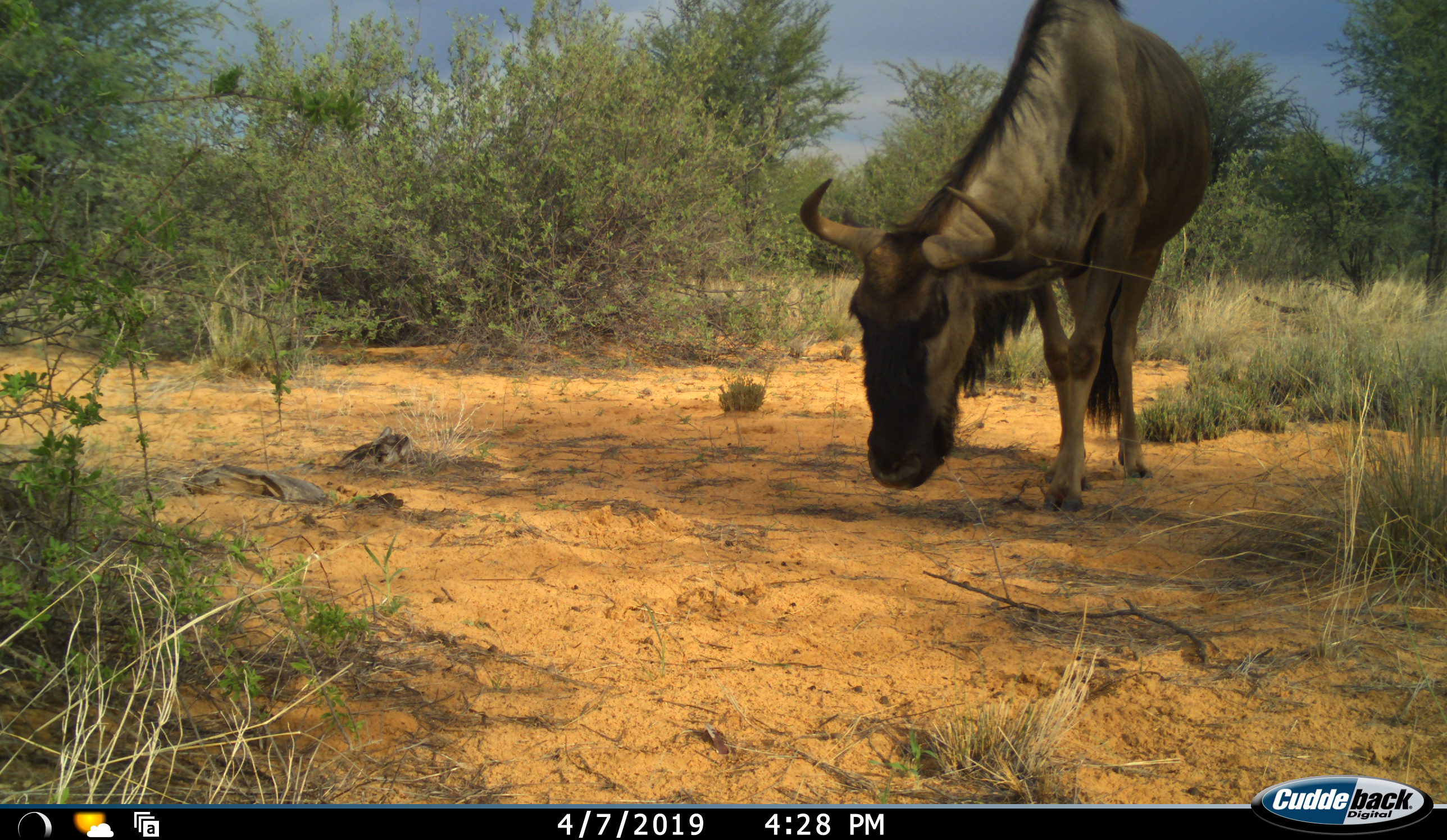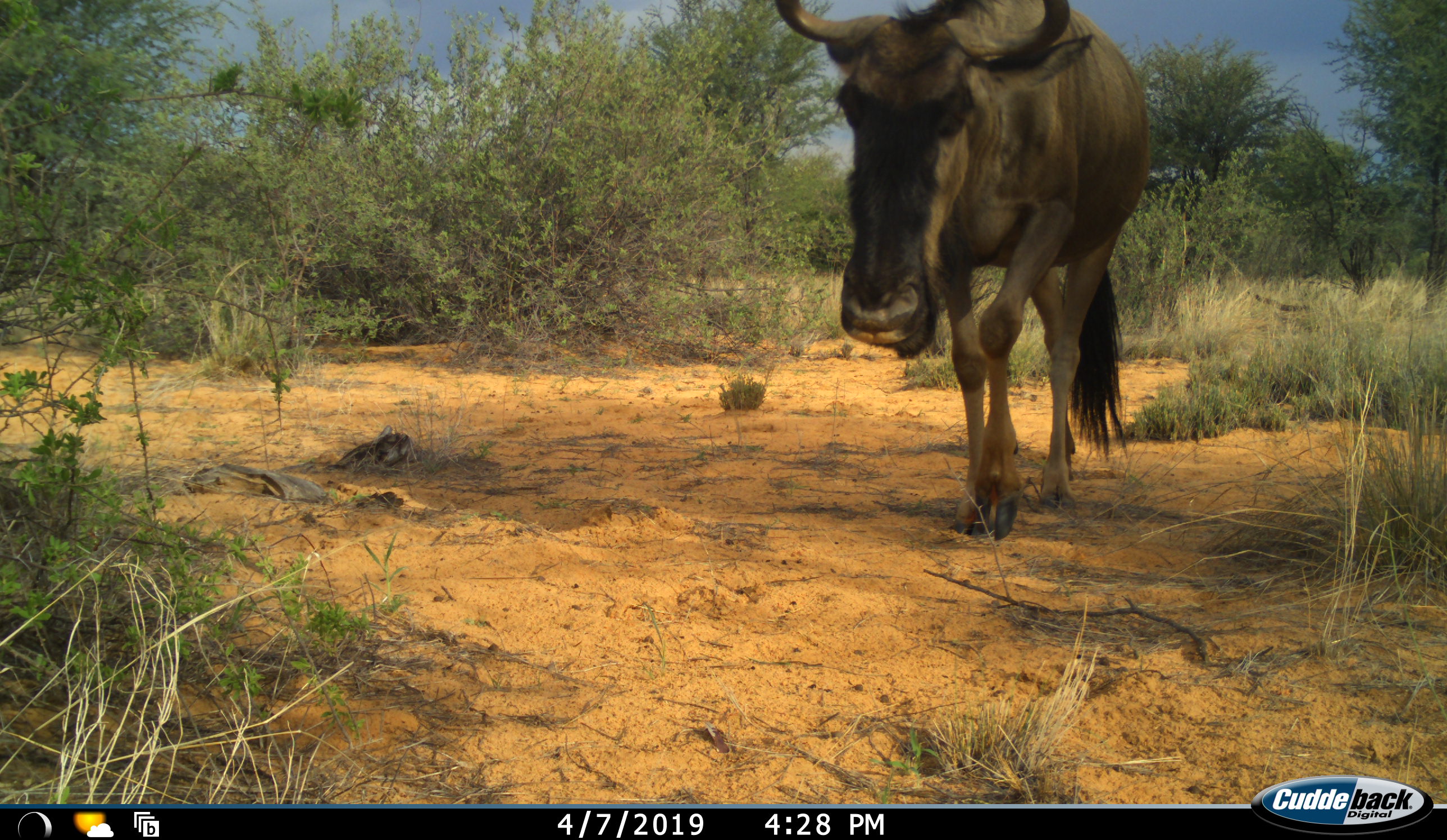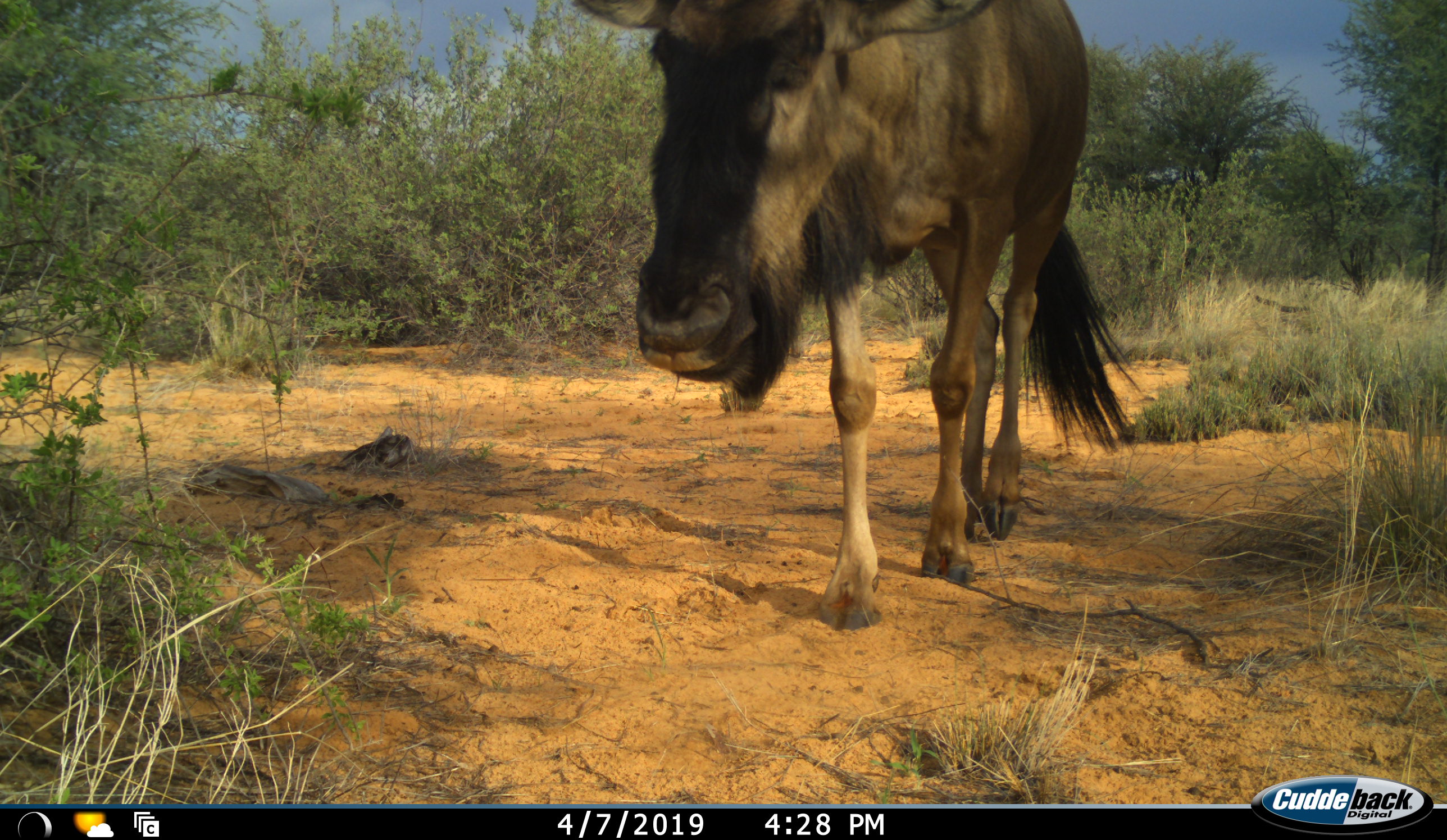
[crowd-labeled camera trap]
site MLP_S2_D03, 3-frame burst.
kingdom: Animalia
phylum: Chordata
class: Mammalia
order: Artiodactyla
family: Bovidae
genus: Connochaetes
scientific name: Connochaetes taurinus taurinus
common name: blue wildebeest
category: wildebeestblue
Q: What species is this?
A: Wildebeestblue (blue wildebeest) (Connochaetes taurinus taurinus).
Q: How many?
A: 1.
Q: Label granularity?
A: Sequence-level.